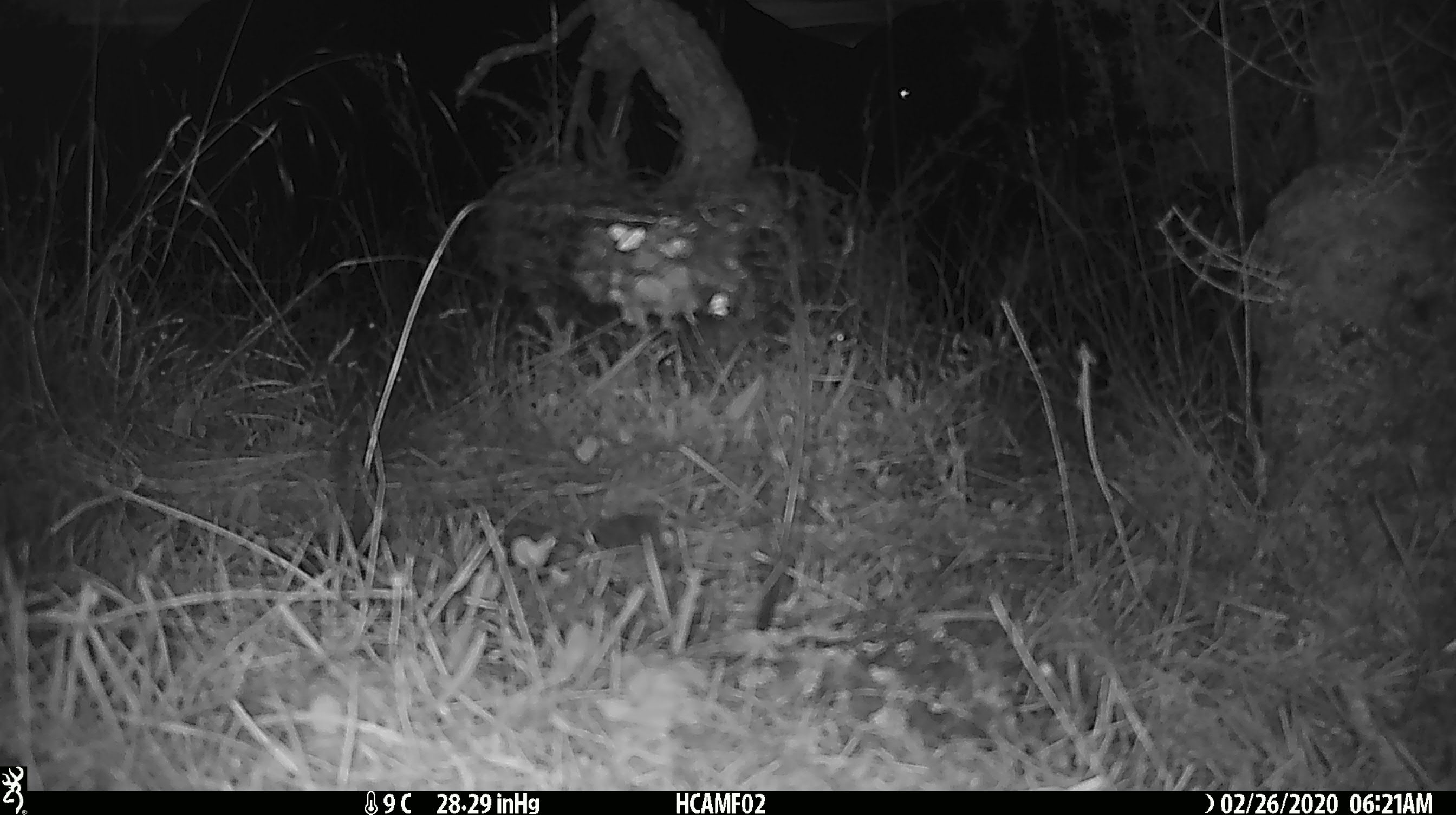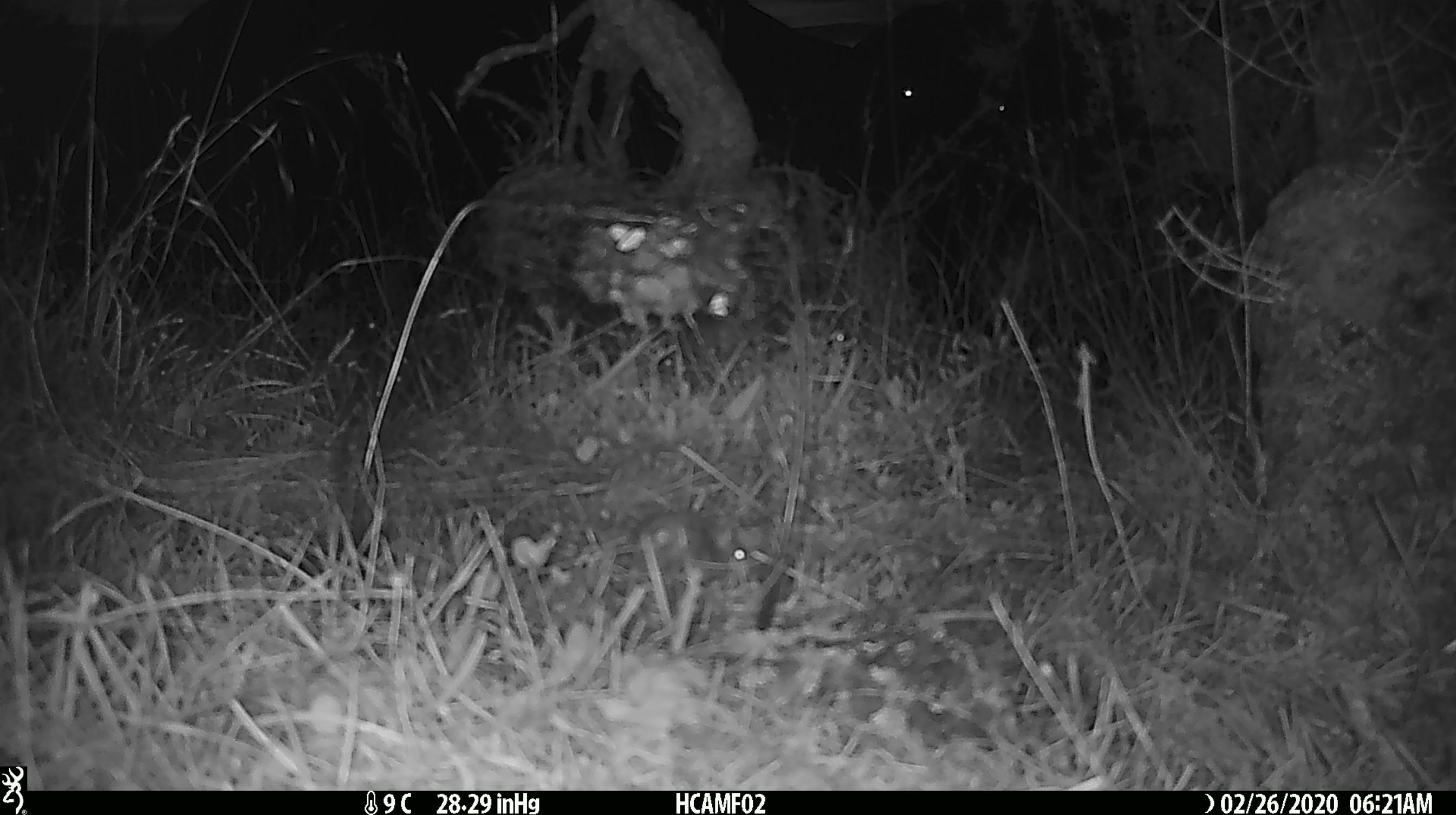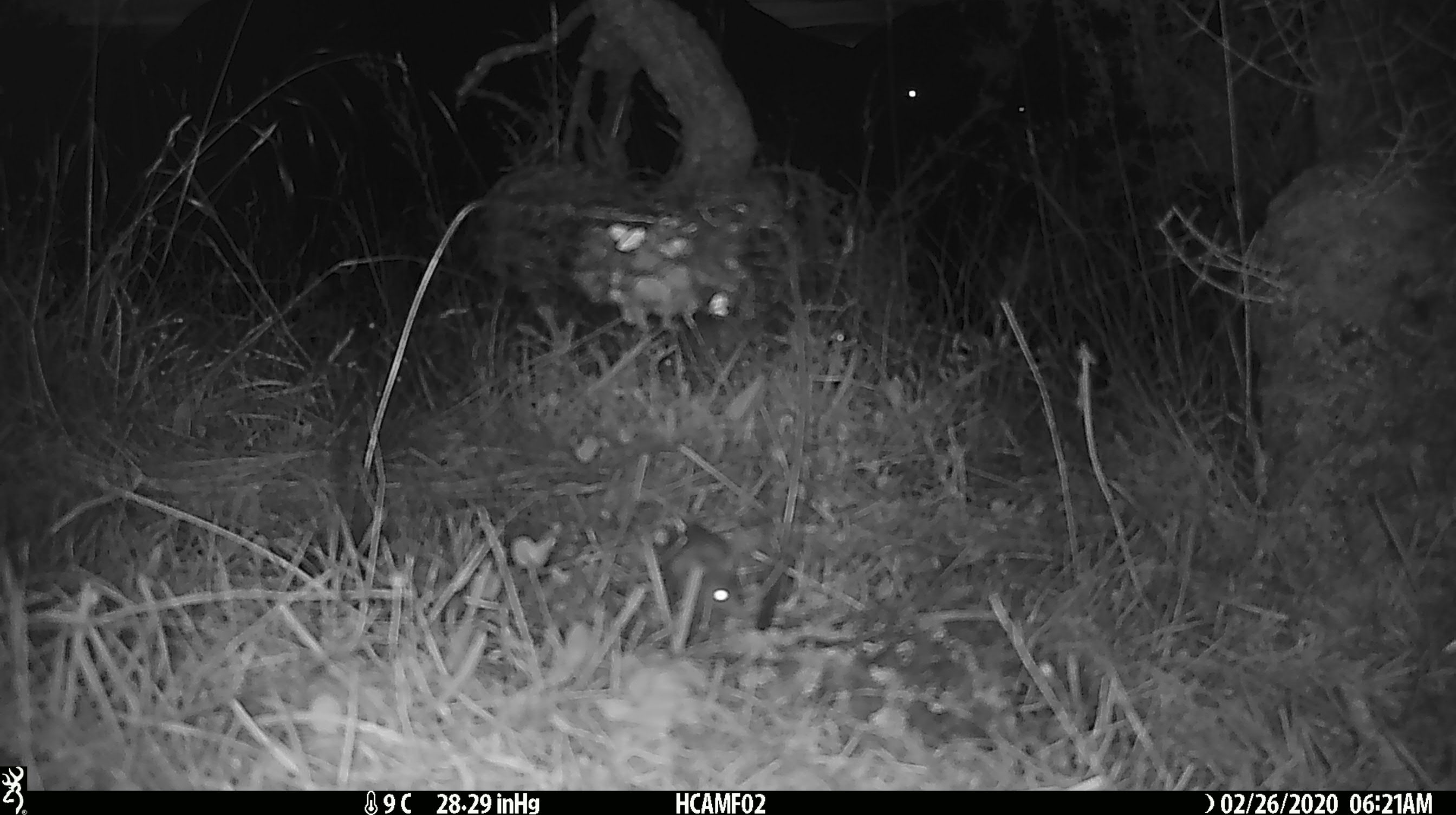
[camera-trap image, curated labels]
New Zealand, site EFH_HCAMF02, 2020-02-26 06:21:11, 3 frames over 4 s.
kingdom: Animalia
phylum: Chordata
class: Mammalia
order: Rodentia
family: Muridae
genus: Mus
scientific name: Mus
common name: mouse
Mouse (Mus).